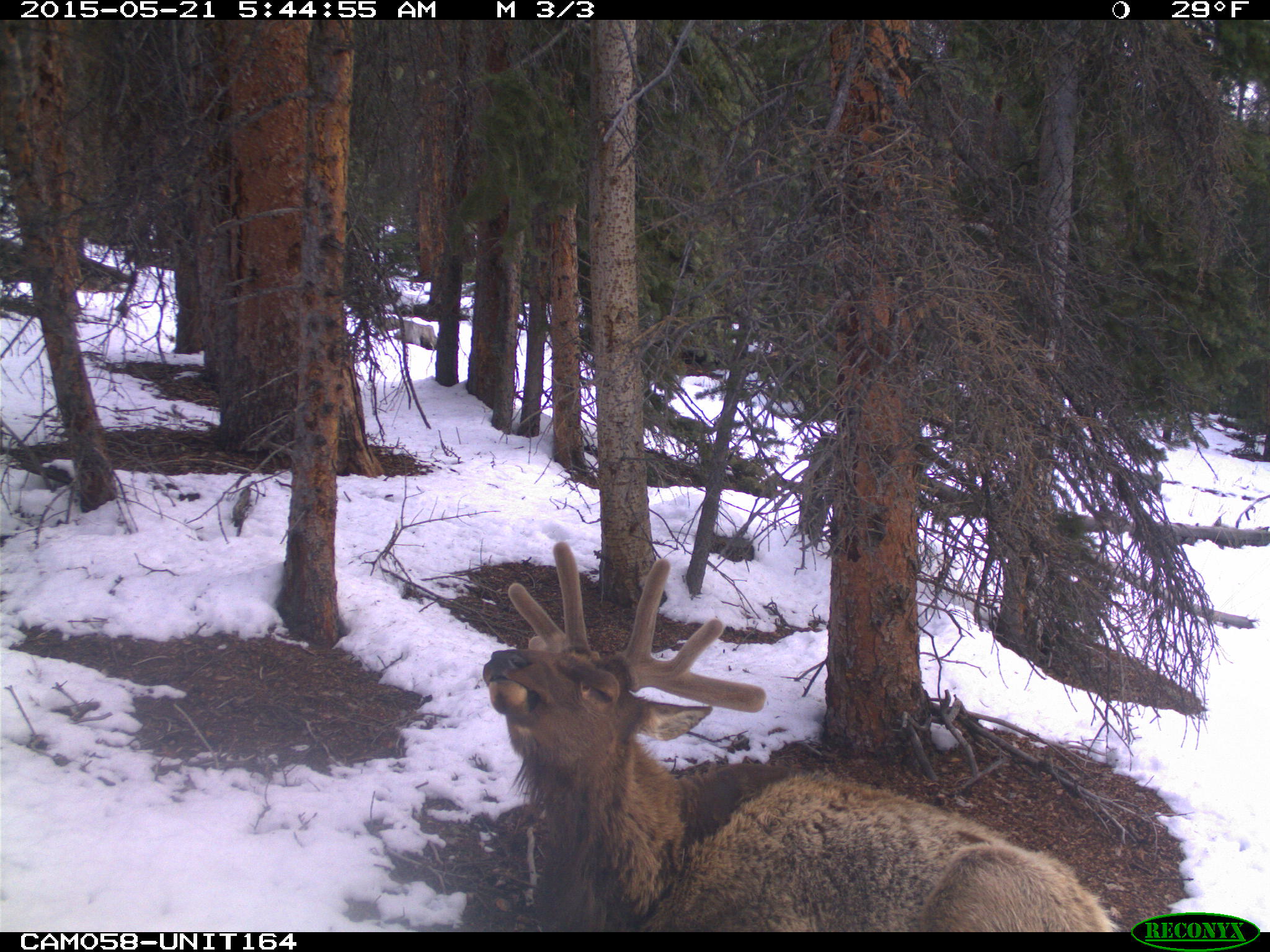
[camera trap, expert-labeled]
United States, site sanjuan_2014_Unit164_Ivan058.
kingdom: Animalia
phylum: Chordata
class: Mammalia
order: Artiodactyla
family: Cervidae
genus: Cervus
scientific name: Cervus elaphus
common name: red deer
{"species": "Cervus elaphus (red deer)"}